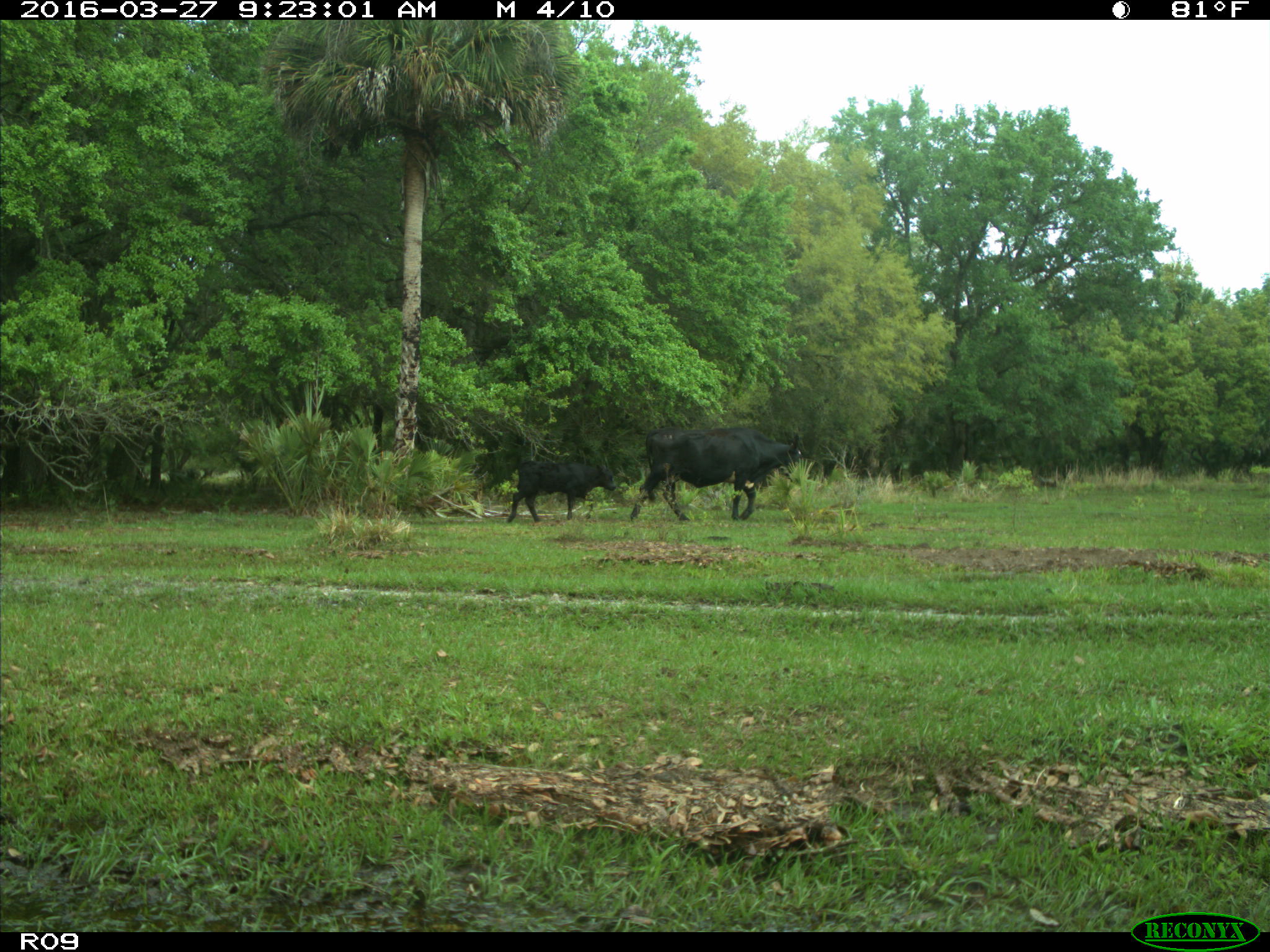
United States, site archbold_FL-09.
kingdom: Animalia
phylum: Chordata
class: Mammalia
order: Artiodactyla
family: Bovidae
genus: Bos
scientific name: Bos taurus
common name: domestic cow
Bos taurus (domestic cow).